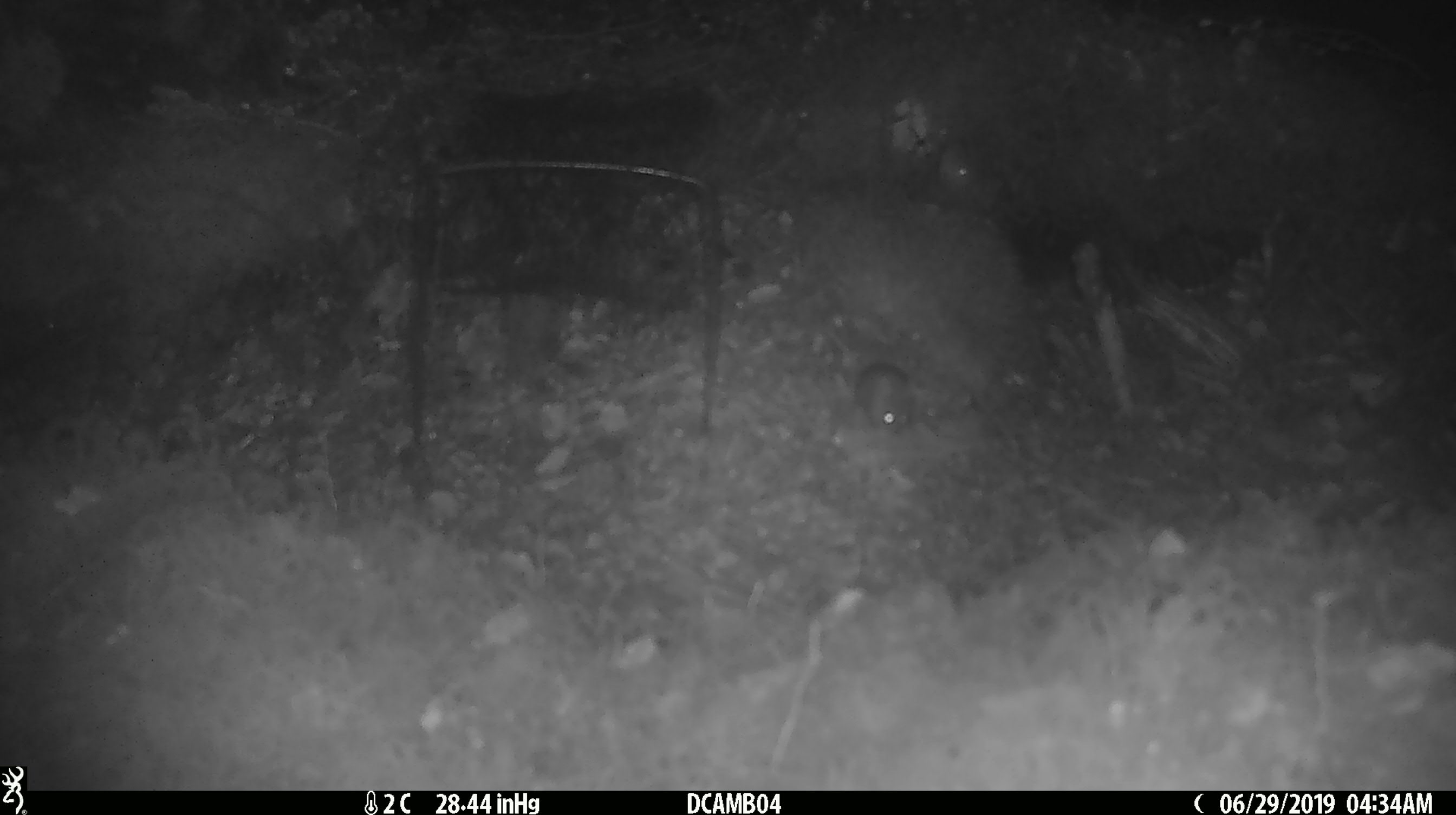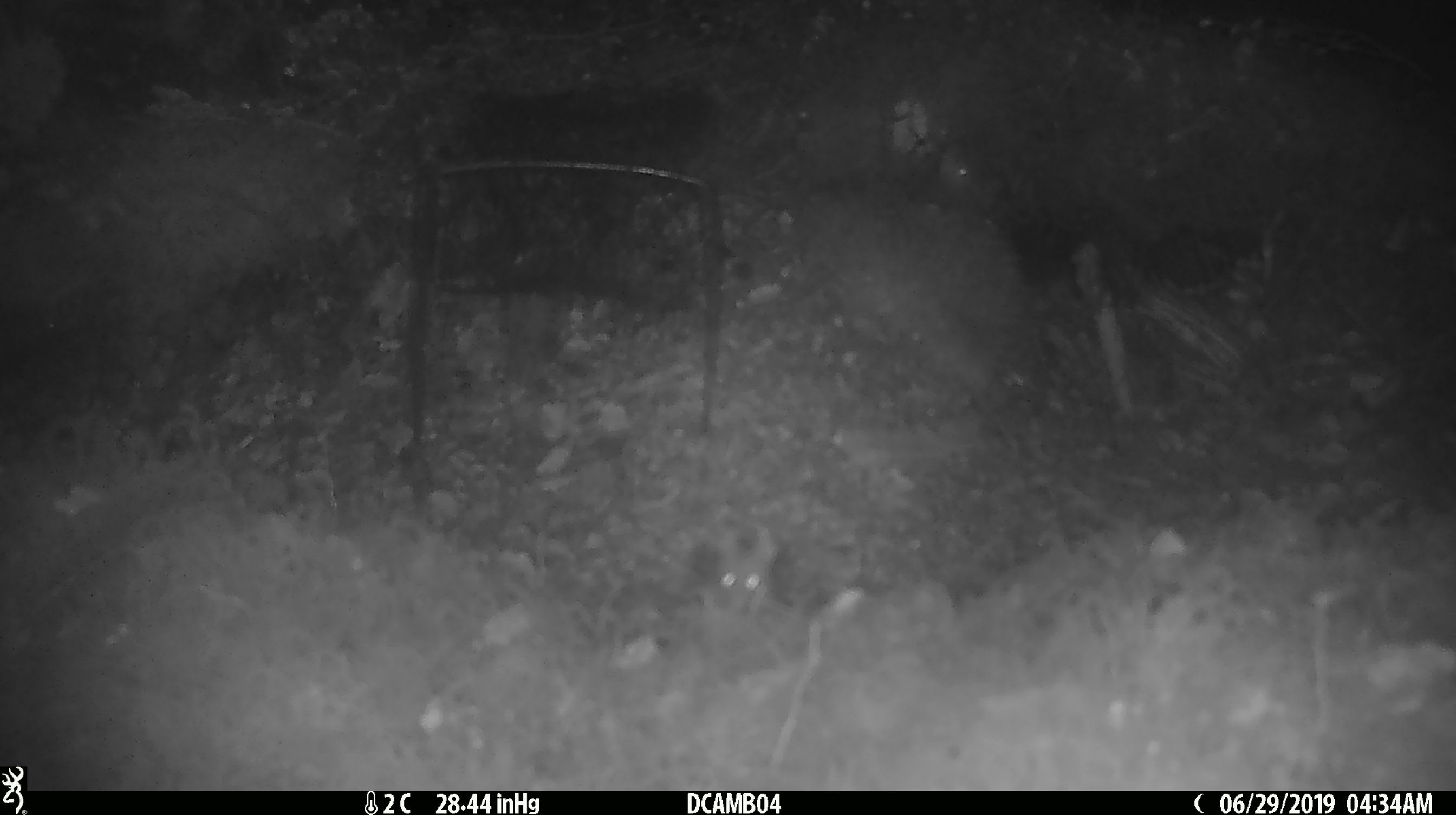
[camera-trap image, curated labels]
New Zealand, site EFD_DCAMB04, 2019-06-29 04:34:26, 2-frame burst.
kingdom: Animalia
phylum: Chordata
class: Mammalia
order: Rodentia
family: Muridae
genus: Mus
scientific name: Mus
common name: mouse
Mouse (Mus).